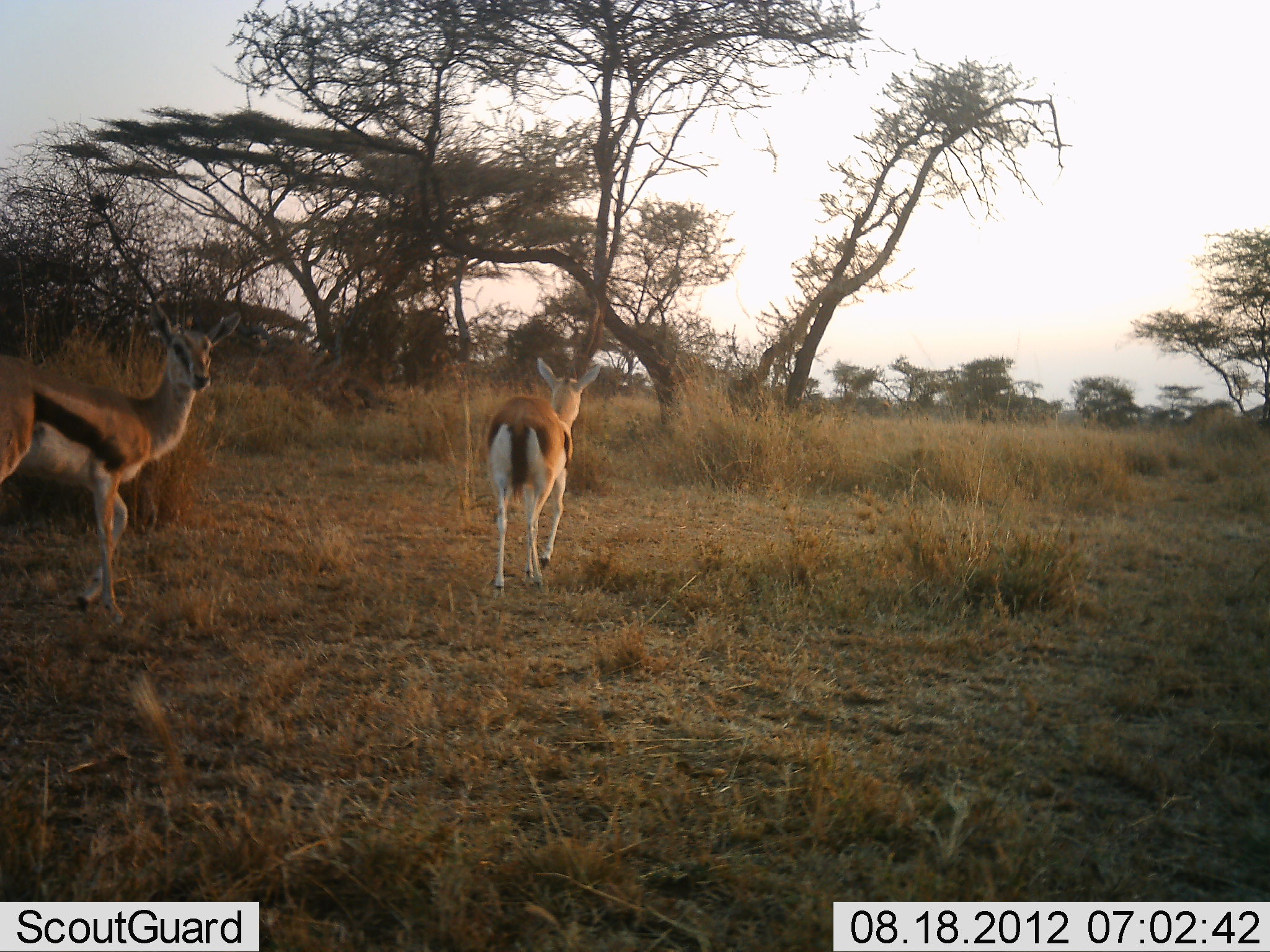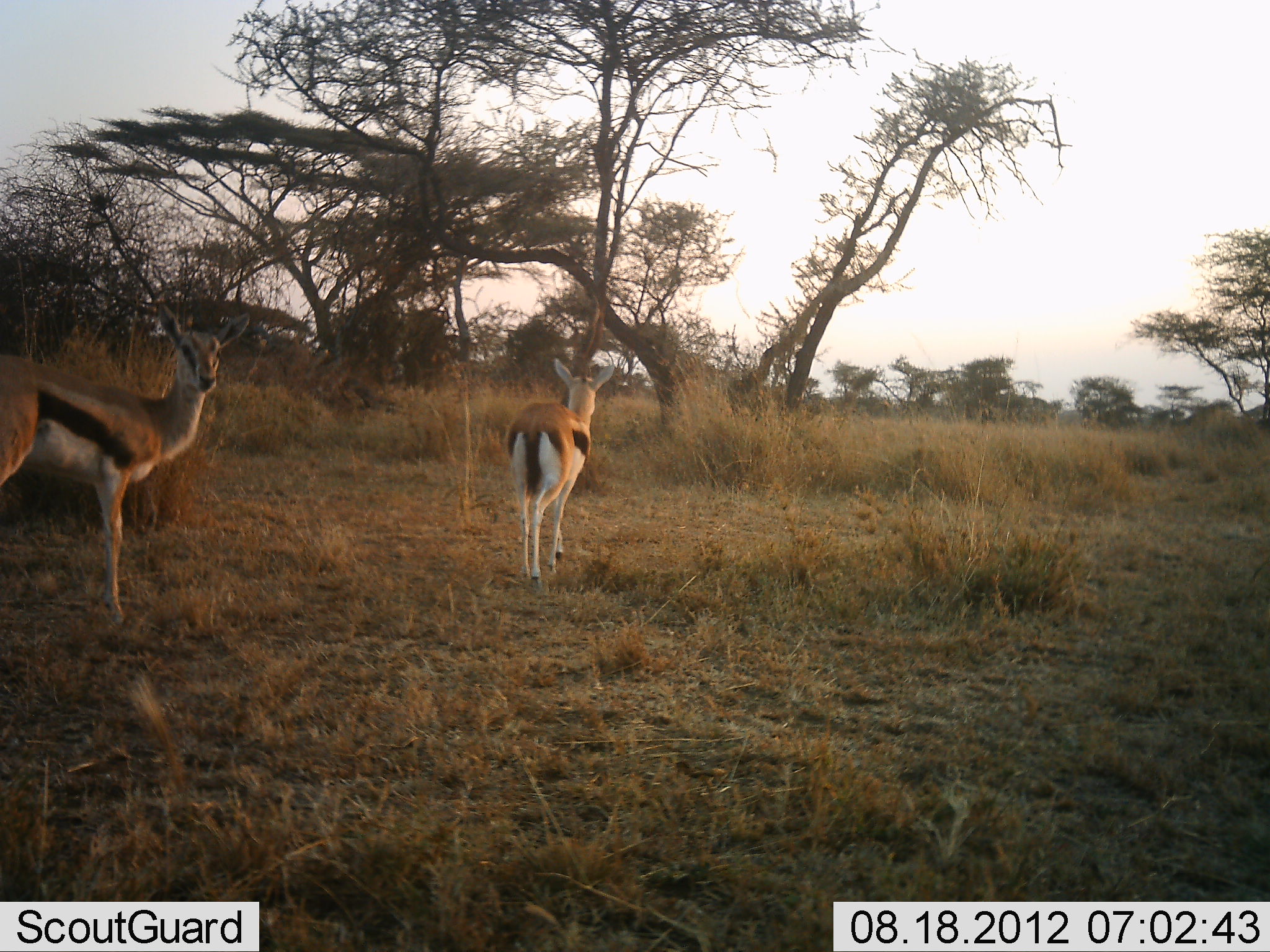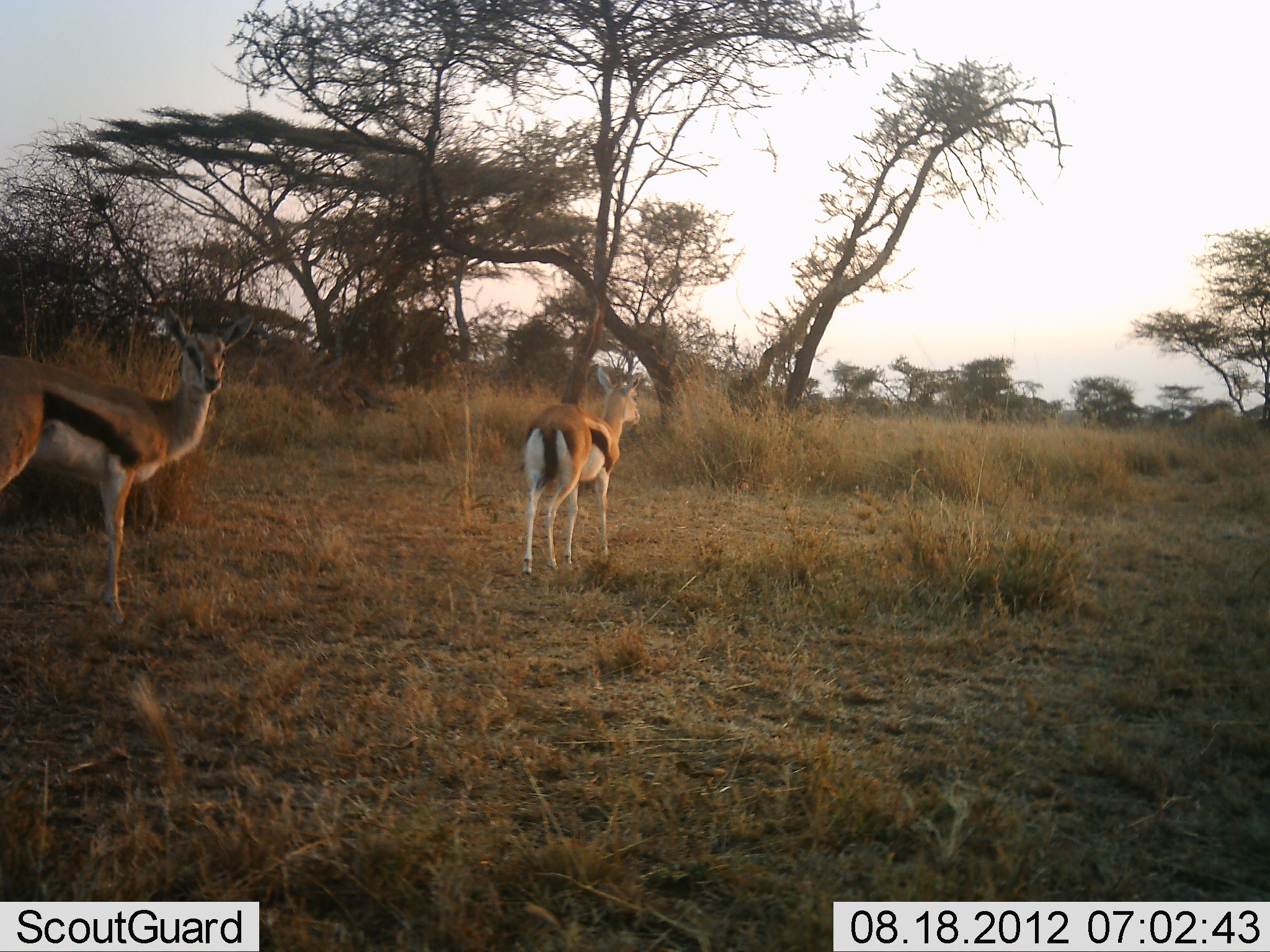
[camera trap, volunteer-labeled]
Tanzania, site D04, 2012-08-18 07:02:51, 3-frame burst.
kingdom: Animalia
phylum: Chordata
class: Mammalia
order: Artiodactyla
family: Bovidae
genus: Eudorcas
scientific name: Eudorcas thomsonii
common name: thomson's gazelle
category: gazellethomsons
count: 2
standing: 30%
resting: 0%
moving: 90%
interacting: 0%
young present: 0%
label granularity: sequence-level